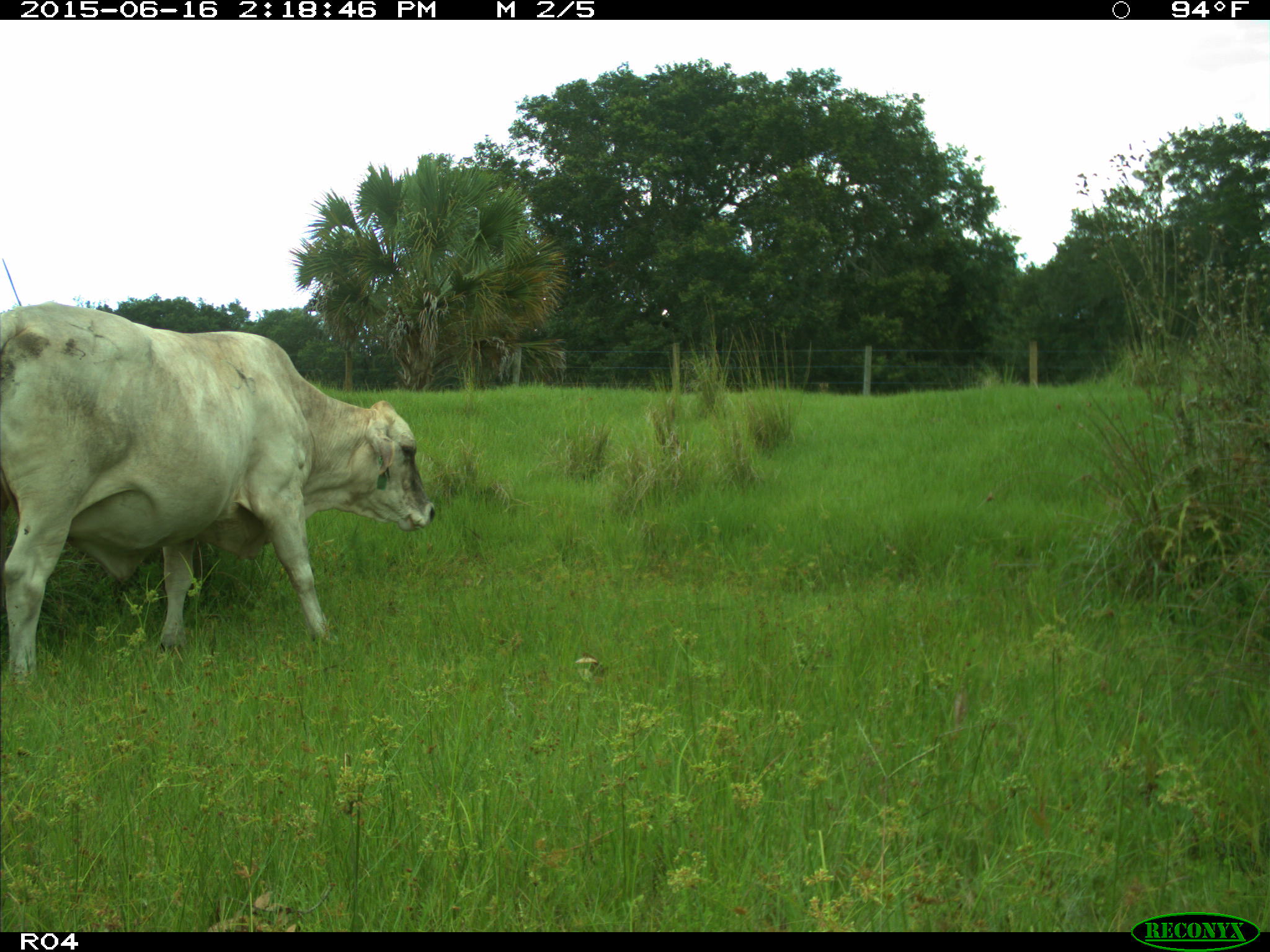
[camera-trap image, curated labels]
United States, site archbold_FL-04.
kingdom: Animalia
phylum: Chordata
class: Mammalia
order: Artiodactyla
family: Bovidae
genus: Bos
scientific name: Bos taurus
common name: domestic cow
Bos taurus (domestic cow).